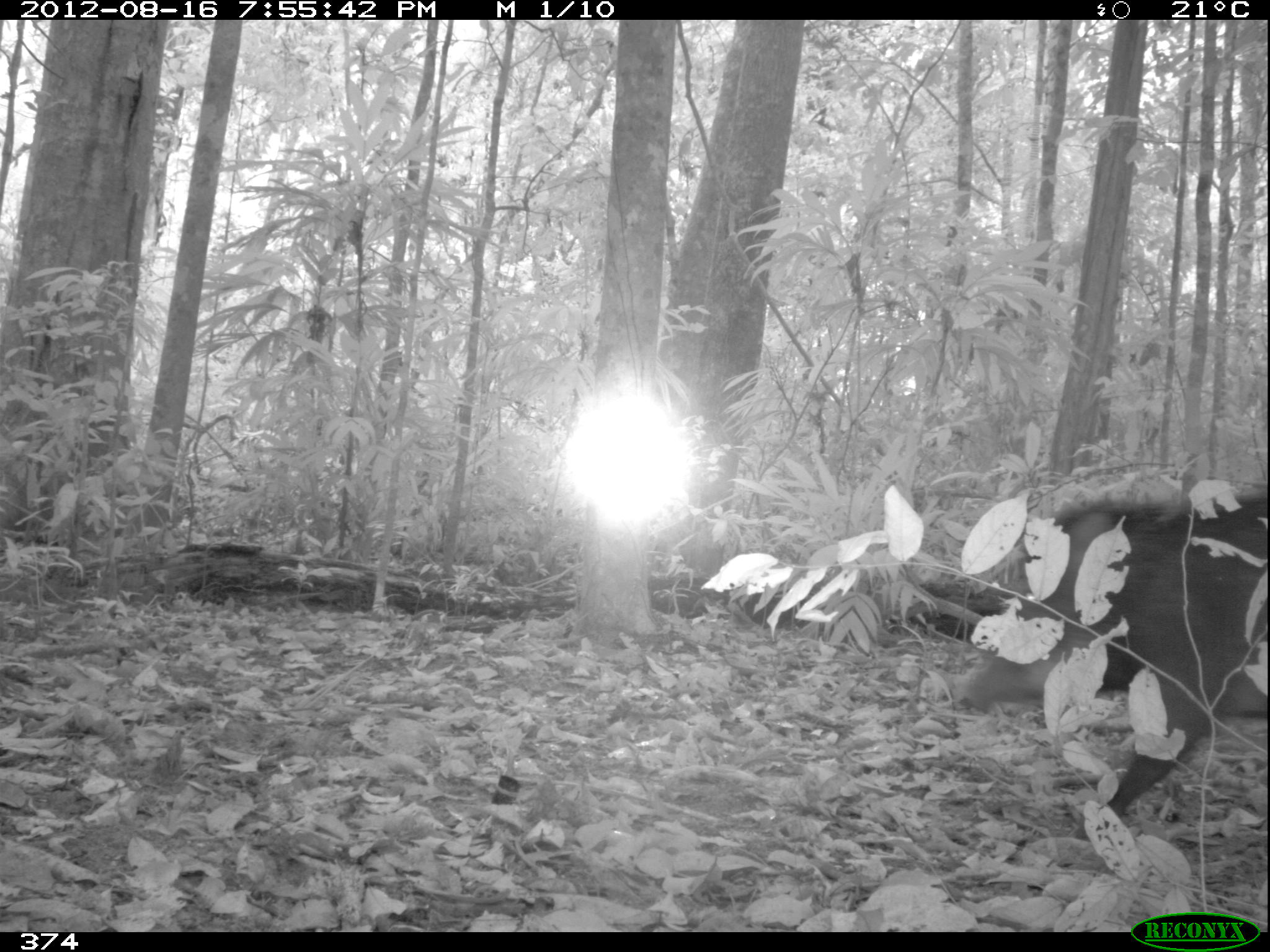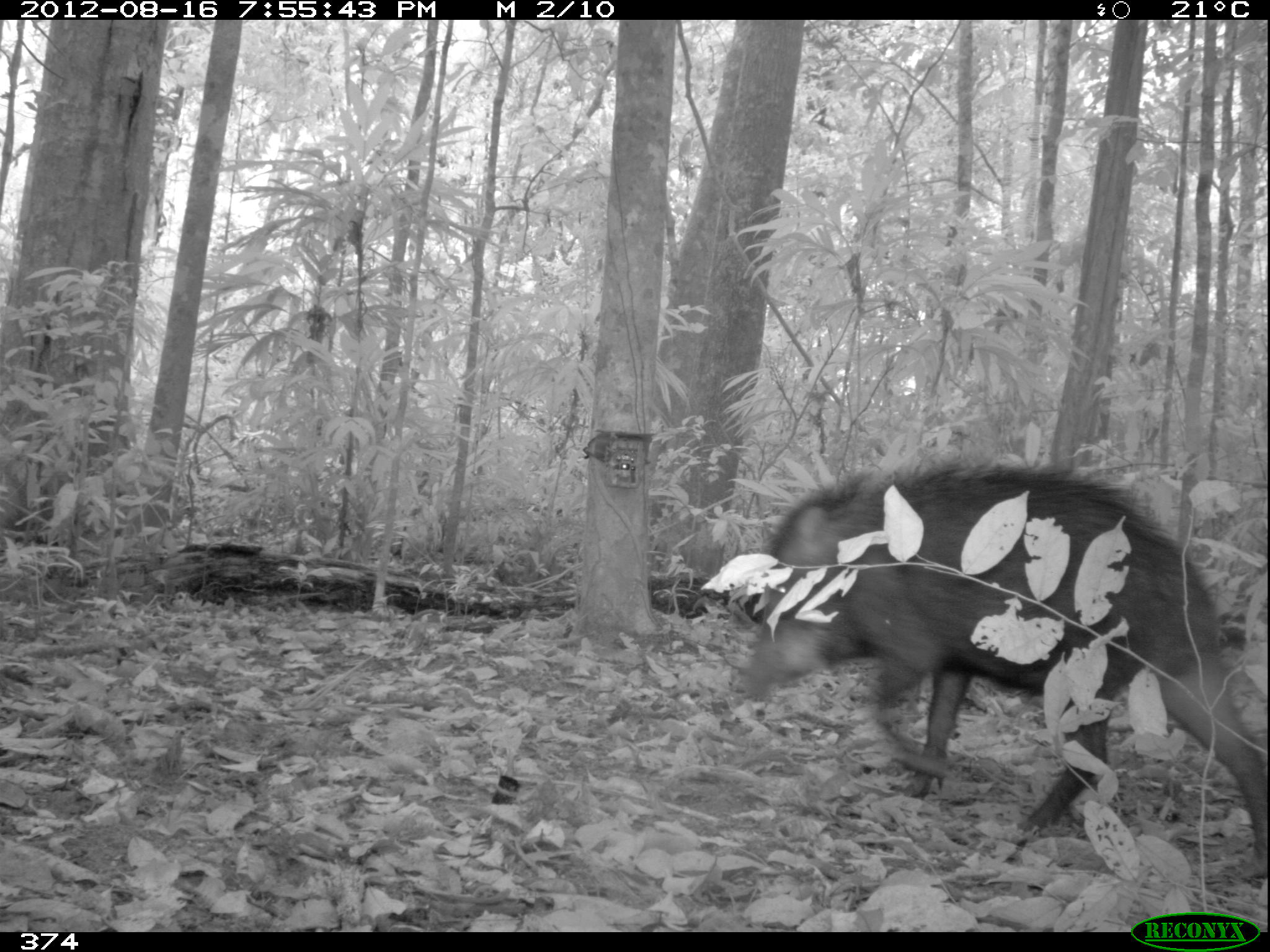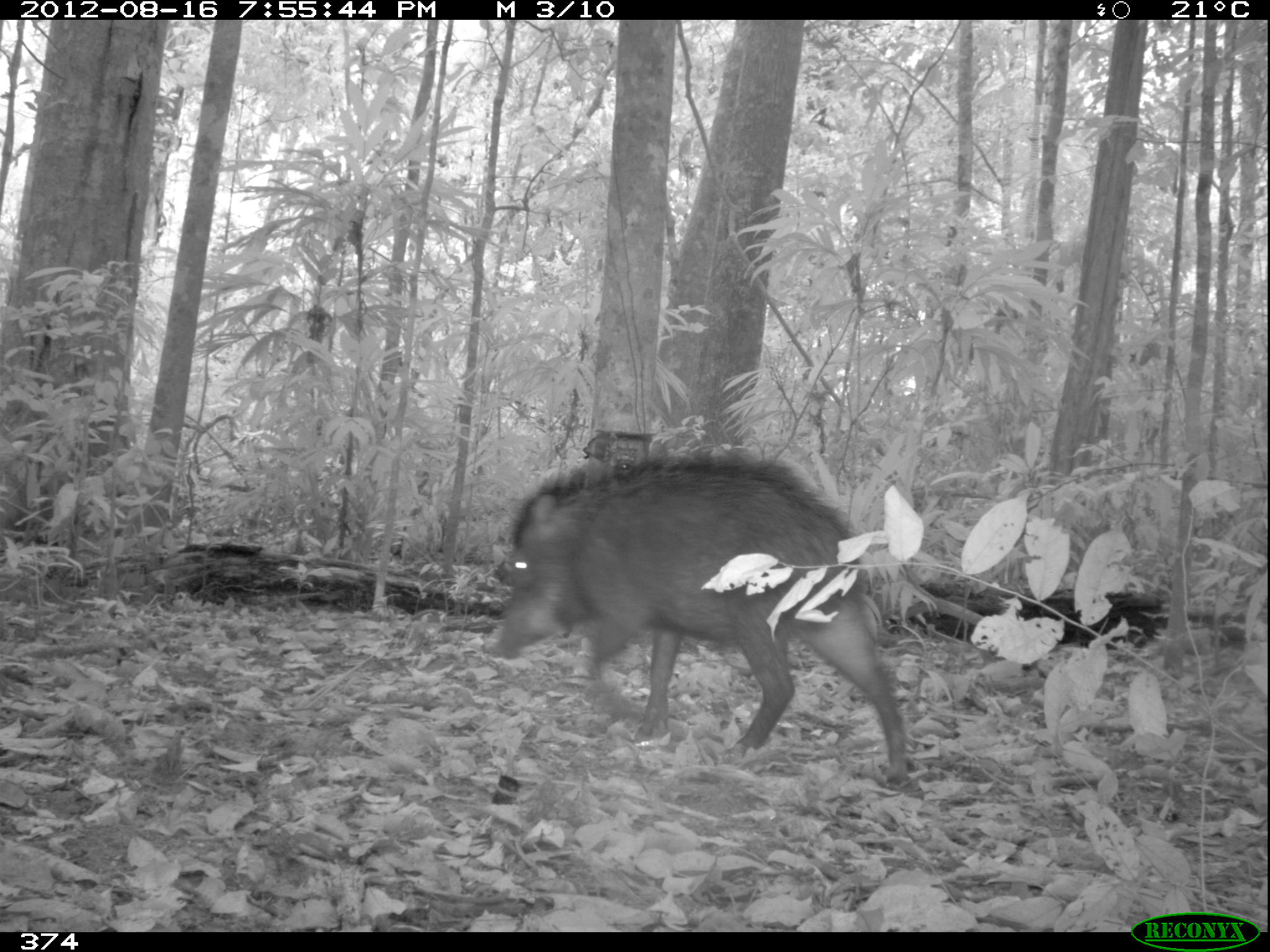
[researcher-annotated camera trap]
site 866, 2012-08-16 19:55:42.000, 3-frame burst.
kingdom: Animalia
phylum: Chordata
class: Mammalia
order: Artiodactyla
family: Tayassuidae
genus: Tayassu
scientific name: Tayassu pecari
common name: white-lipped peccary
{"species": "Tayassu pecari (white-lipped peccary)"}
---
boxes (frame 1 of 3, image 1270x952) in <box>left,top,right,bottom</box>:
tayassu pecari: <box>950,488,1270,839</box>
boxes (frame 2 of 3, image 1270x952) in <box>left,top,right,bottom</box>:
tayassu pecari: <box>739,454,1264,879</box>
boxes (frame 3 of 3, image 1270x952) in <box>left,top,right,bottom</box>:
tayassu pecari: <box>475,445,916,793</box>